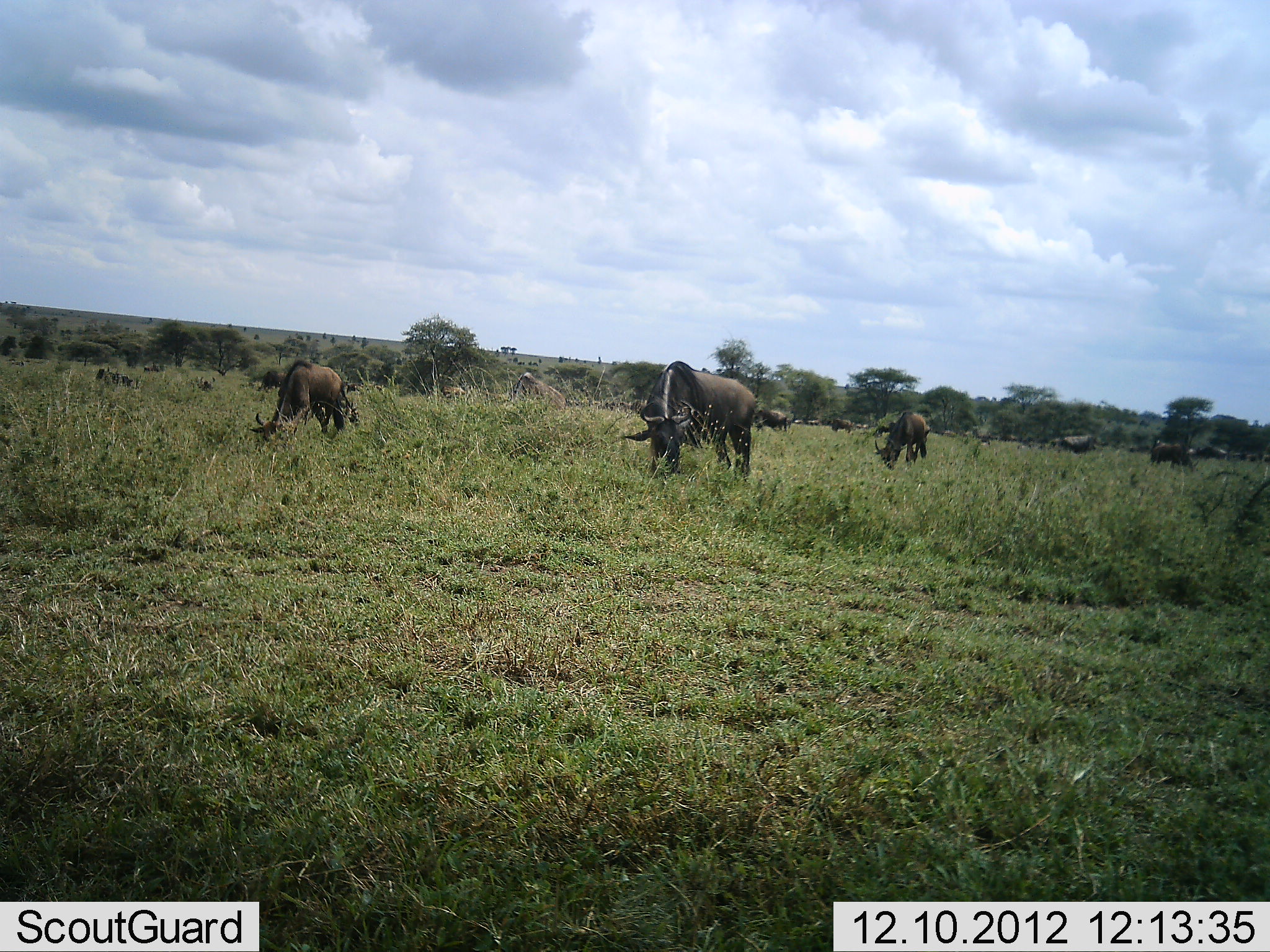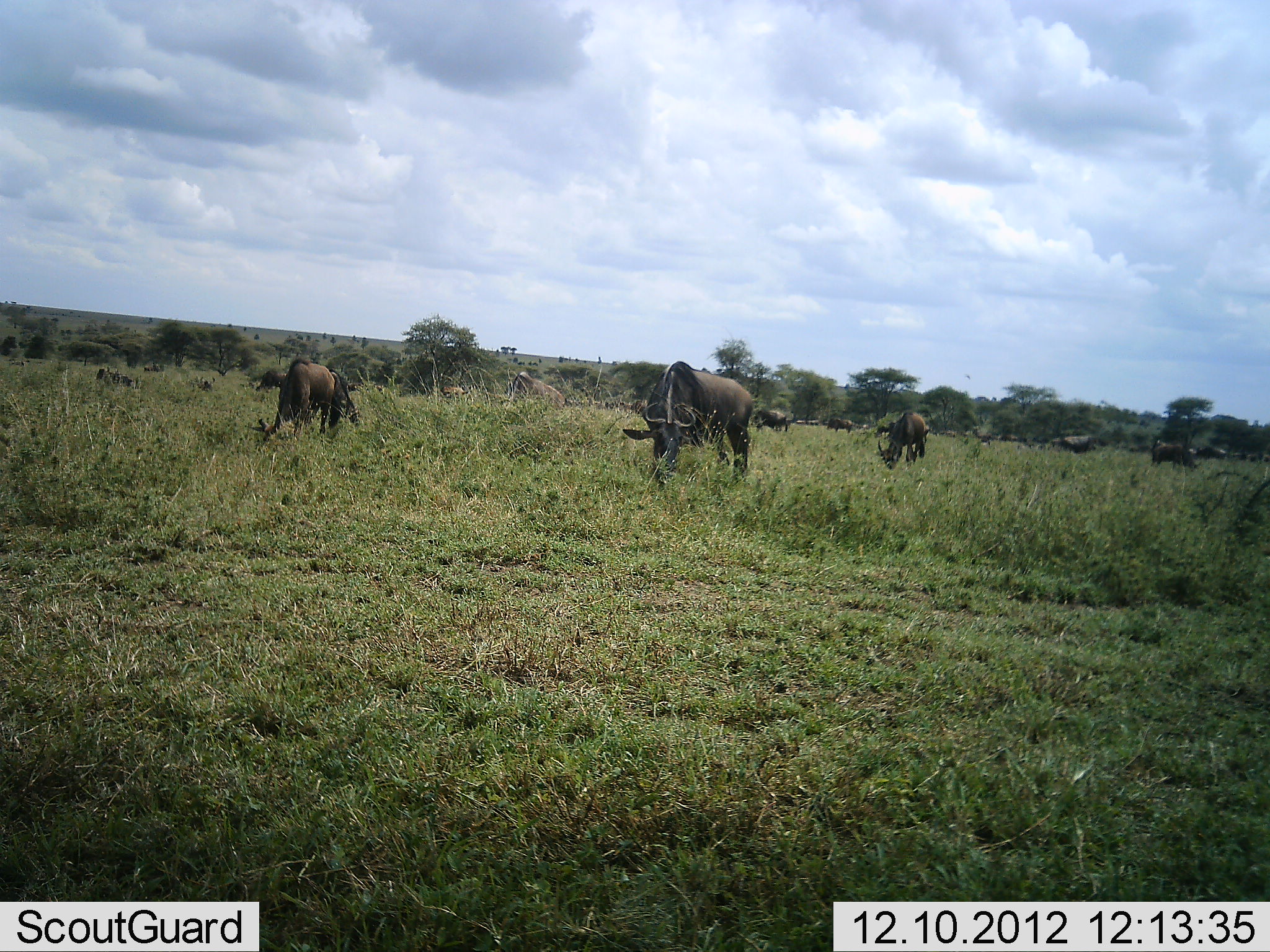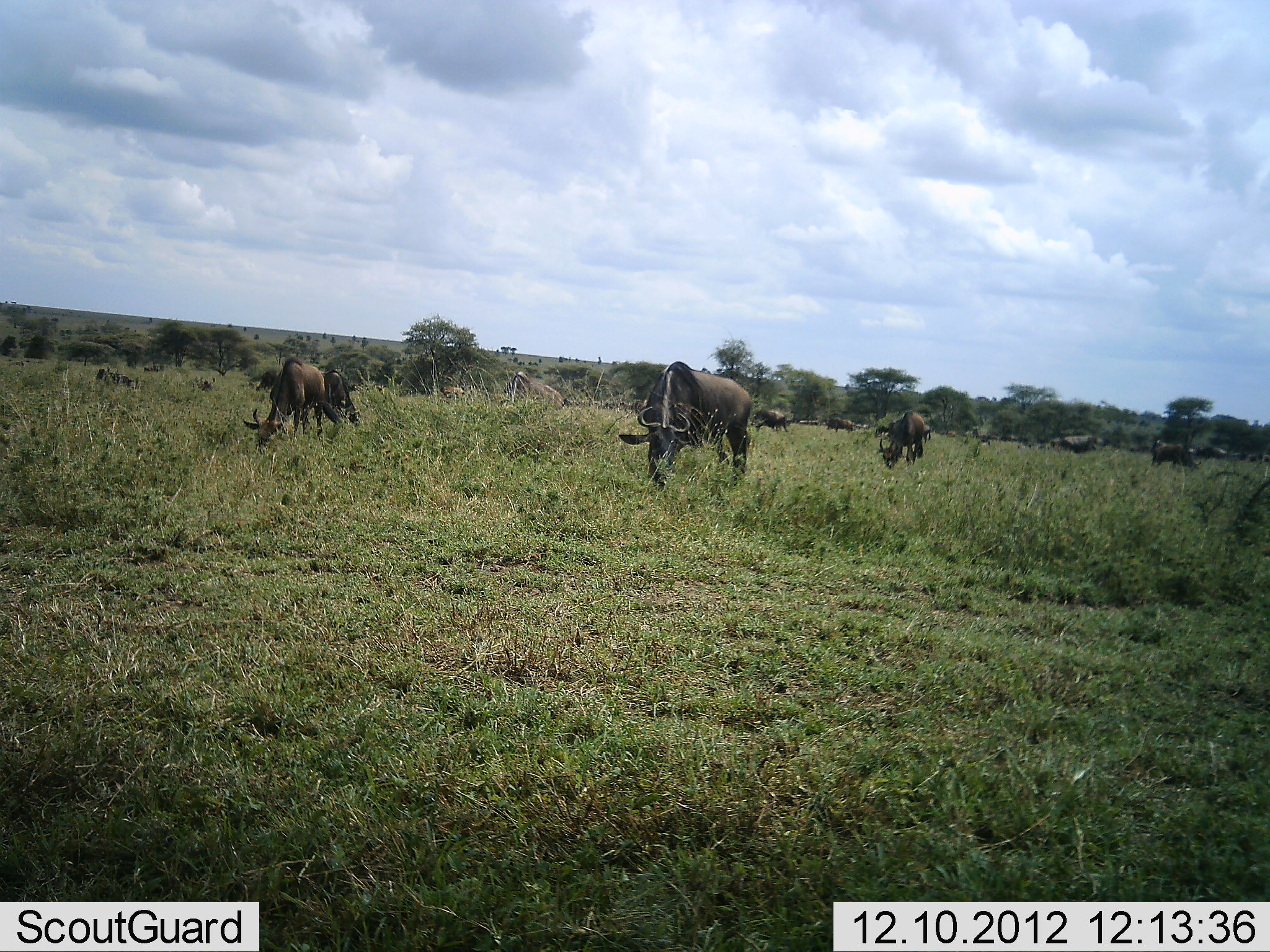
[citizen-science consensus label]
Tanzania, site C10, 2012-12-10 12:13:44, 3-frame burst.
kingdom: Animalia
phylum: Chordata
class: Mammalia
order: Artiodactyla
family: Bovidae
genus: Connochaetes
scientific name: Connochaetes taurinus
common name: blue wildebeest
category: wildebeest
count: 11-50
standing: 23%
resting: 0%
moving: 14%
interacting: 0%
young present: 0%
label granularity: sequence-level